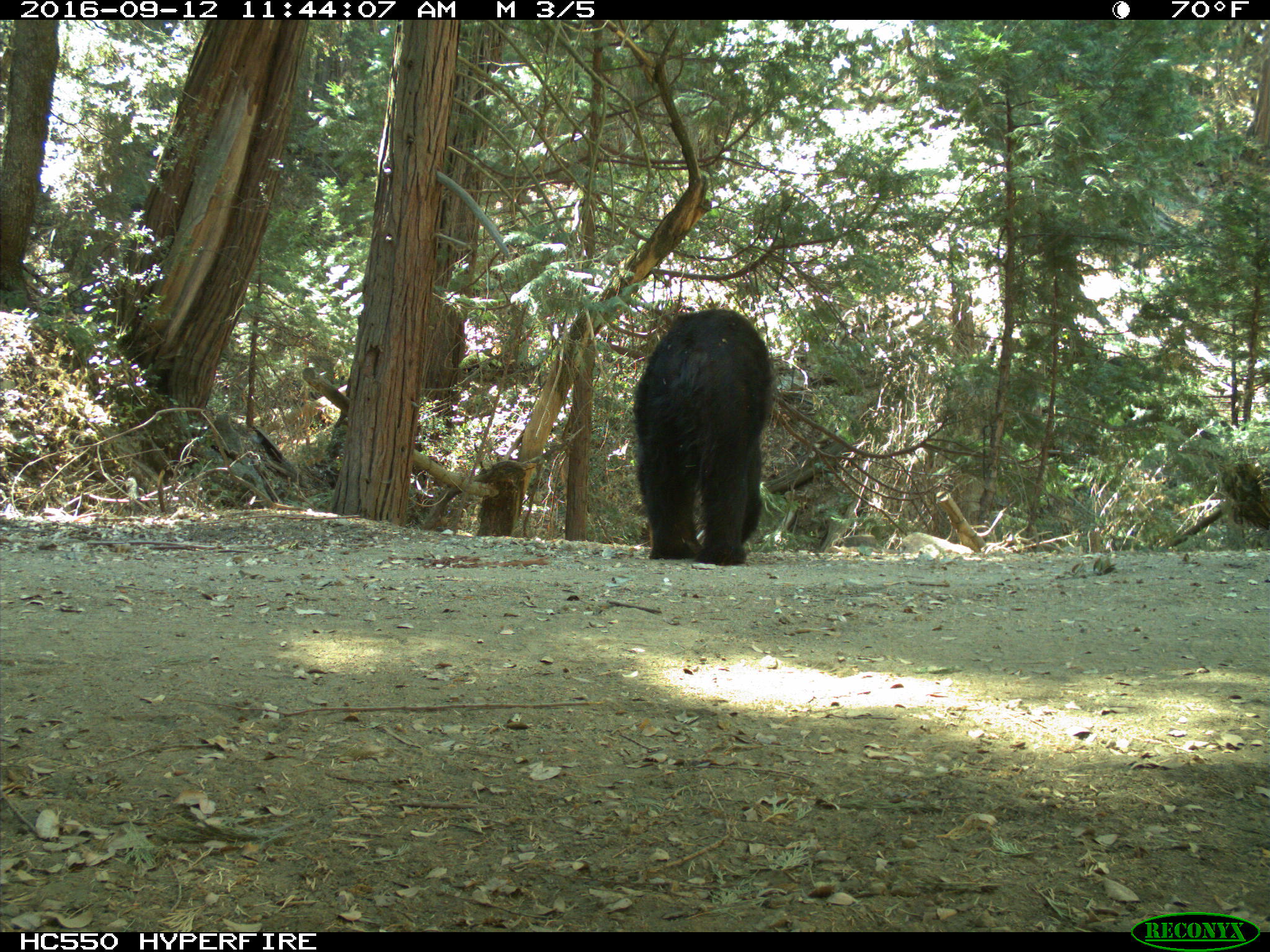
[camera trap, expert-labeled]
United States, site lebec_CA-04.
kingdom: Animalia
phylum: Chordata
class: Mammalia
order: Carnivora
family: Ursidae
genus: Ursus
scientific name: Ursus americanus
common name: american black bear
Ursus americanus (american black bear).